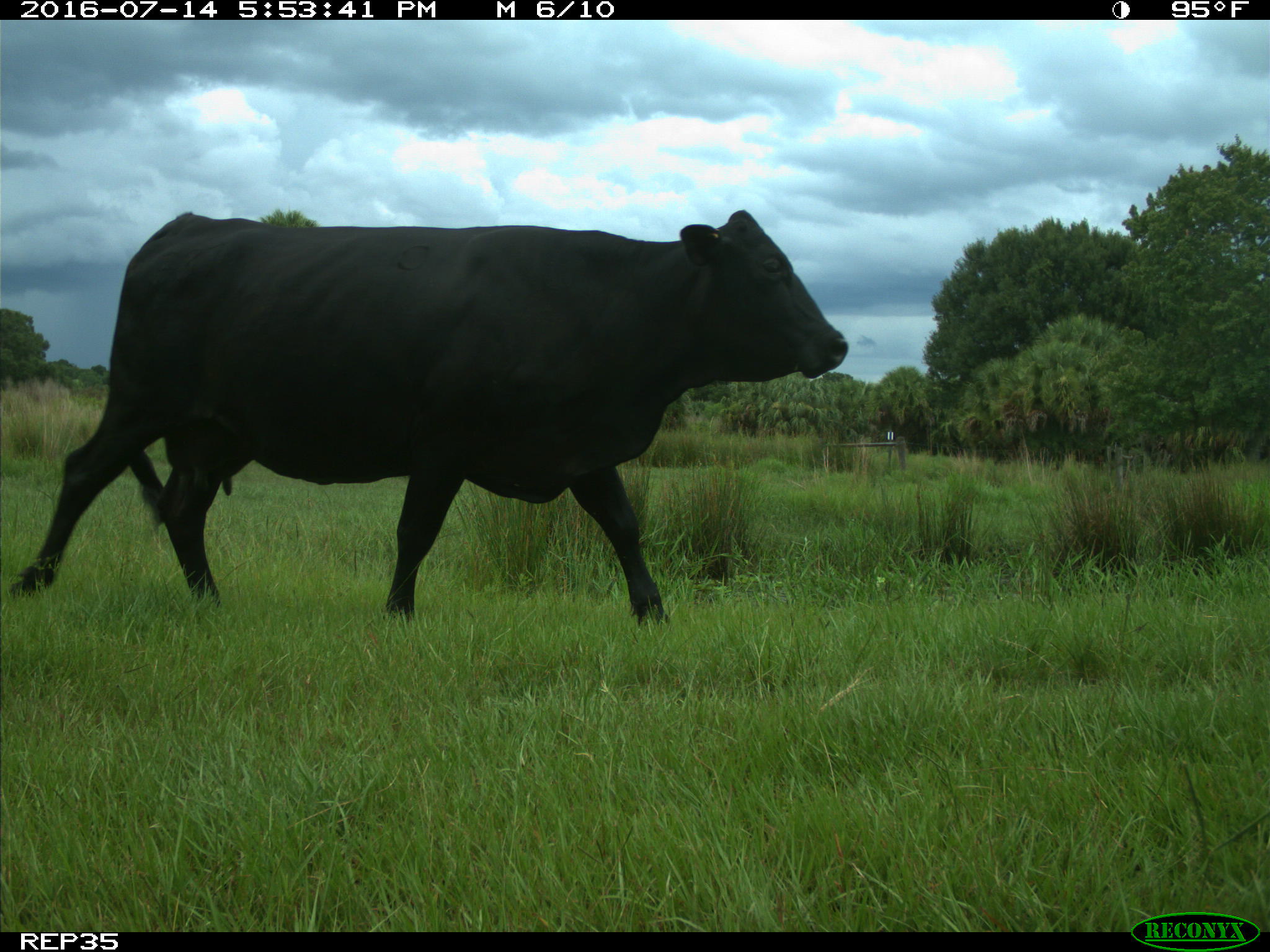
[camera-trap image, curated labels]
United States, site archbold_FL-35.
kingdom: Animalia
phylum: Chordata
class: Mammalia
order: Artiodactyla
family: Bovidae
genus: Bos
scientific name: Bos taurus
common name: domestic cow